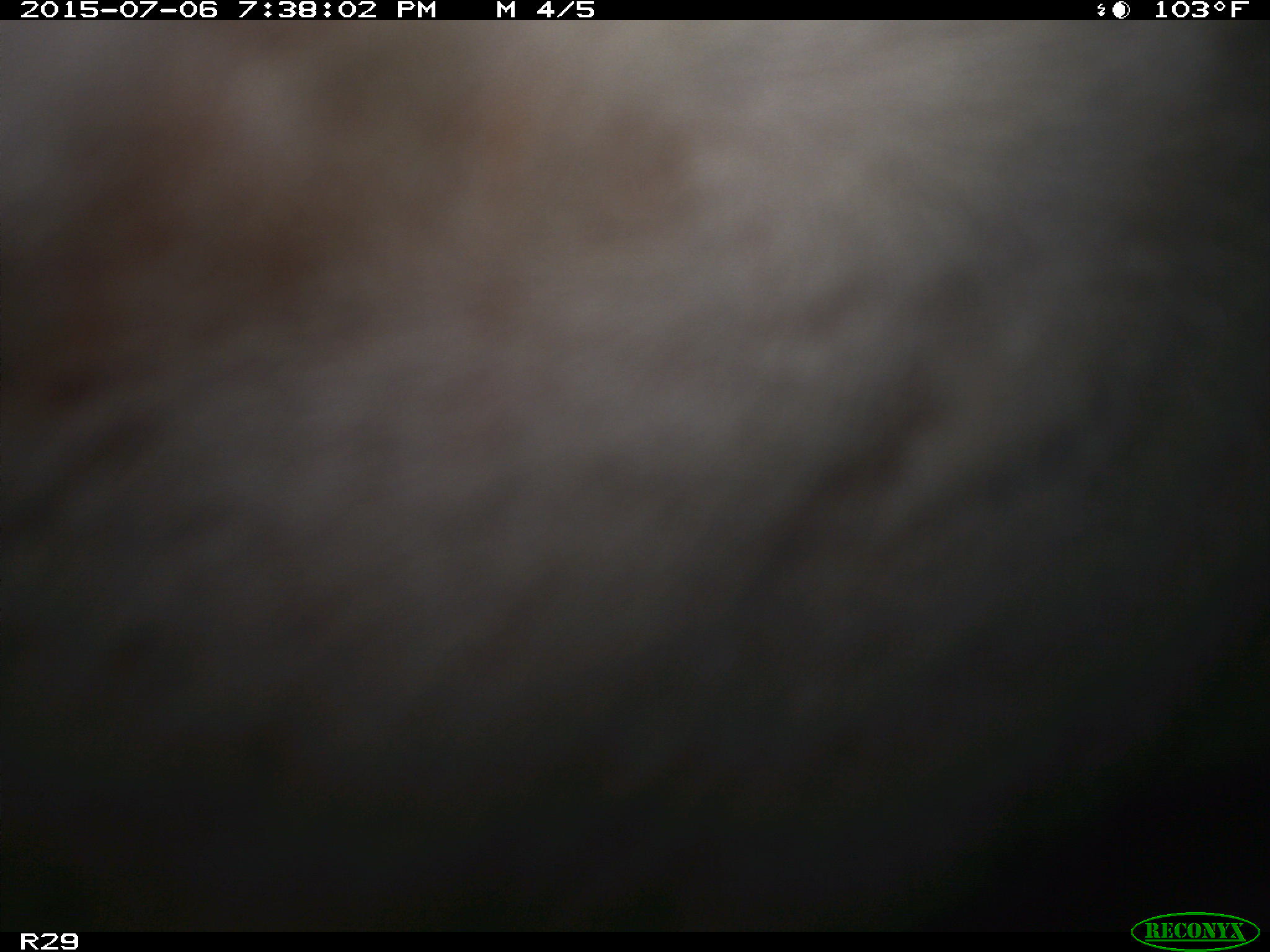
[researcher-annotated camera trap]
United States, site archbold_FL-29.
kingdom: Animalia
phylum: Chordata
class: Mammalia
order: Artiodactyla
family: Bovidae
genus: Bos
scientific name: Bos taurus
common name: domestic cow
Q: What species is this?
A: Bos taurus (domestic cow).